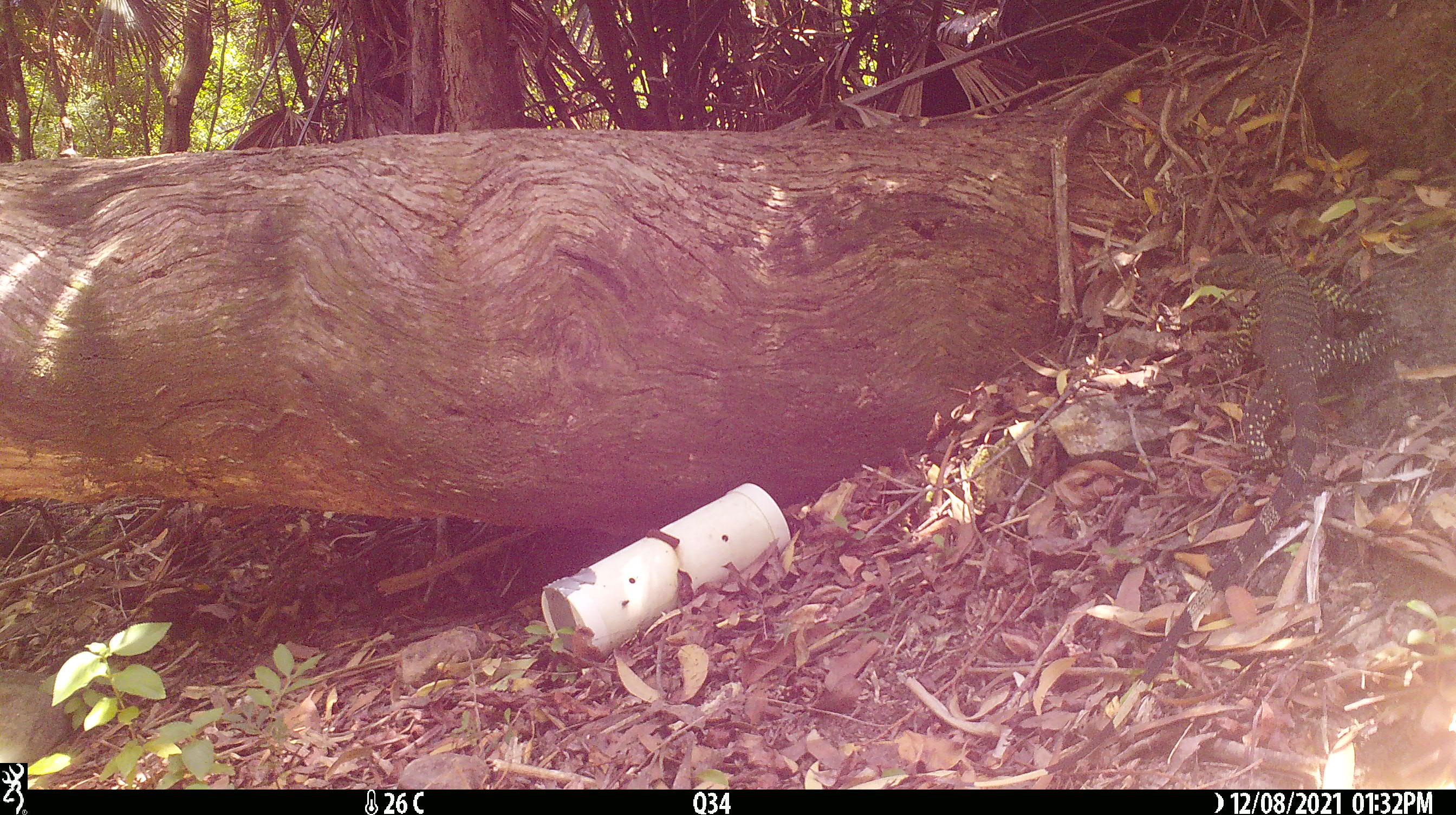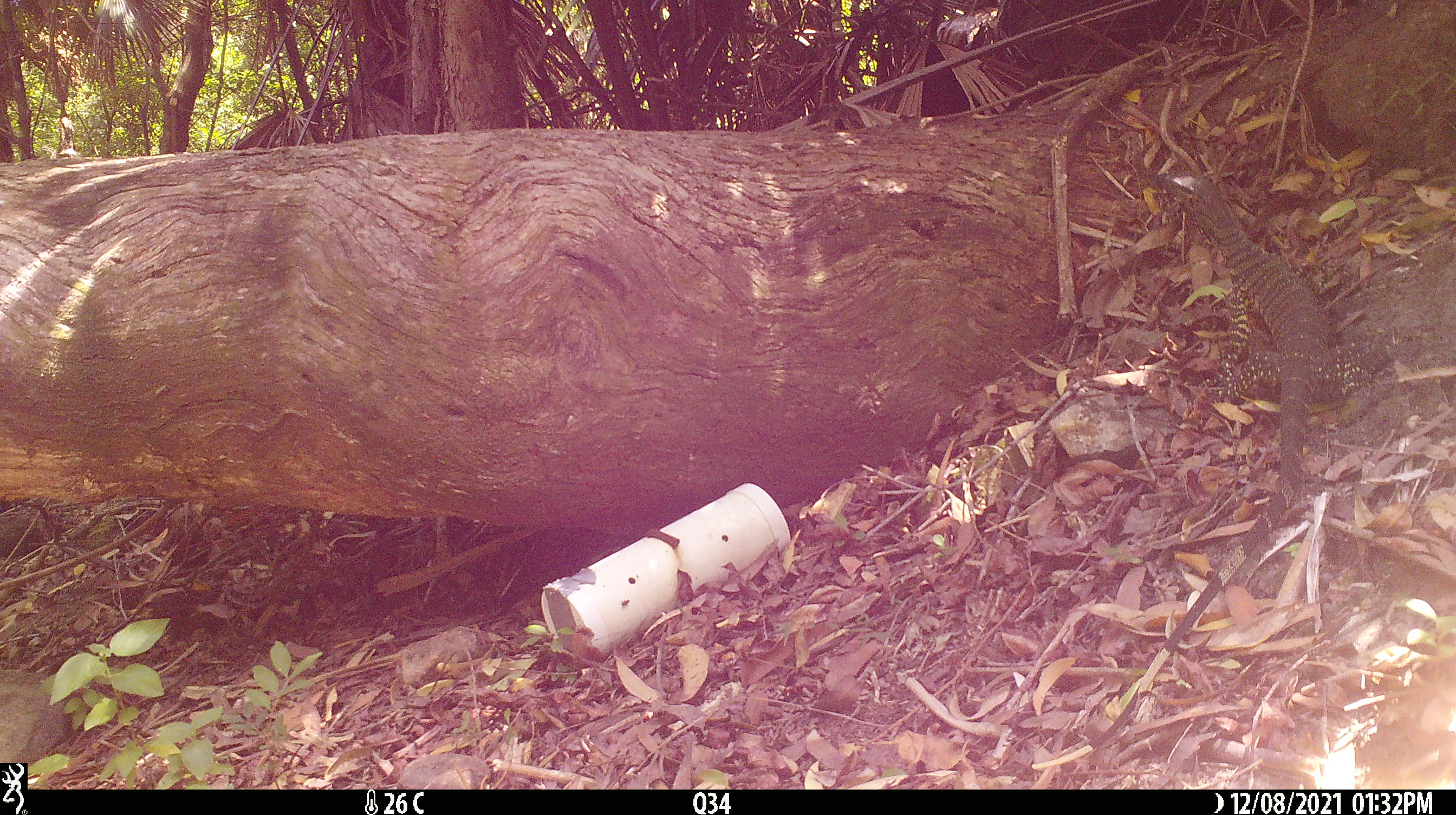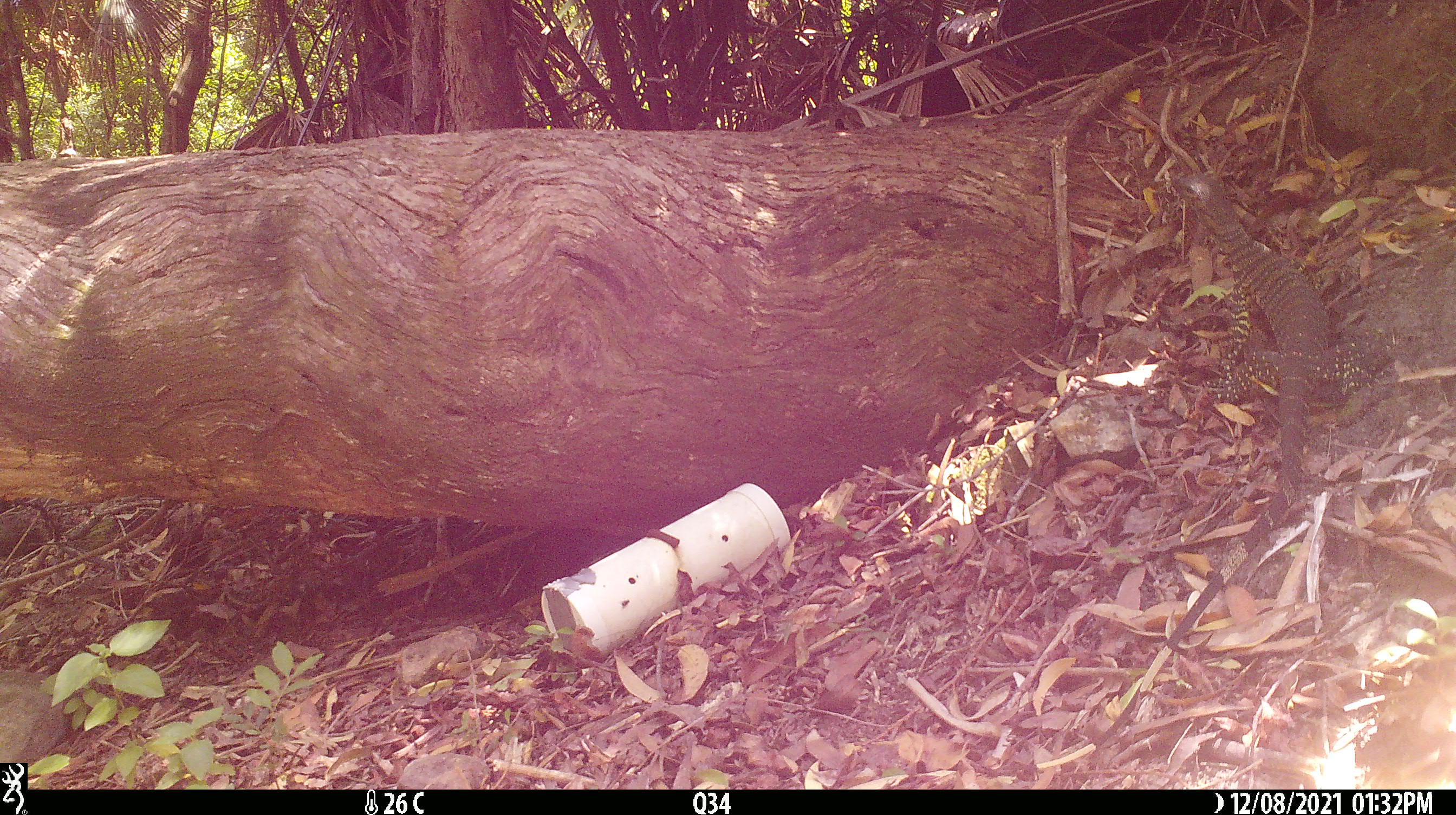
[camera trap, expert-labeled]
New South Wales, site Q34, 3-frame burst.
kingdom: Animalia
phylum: Chordata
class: Reptilia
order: Squamata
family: Varanidae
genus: Varanus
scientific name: Varanus varius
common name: lace monitor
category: goanna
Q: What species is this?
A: Goanna (lace monitor) (Varanus varius).